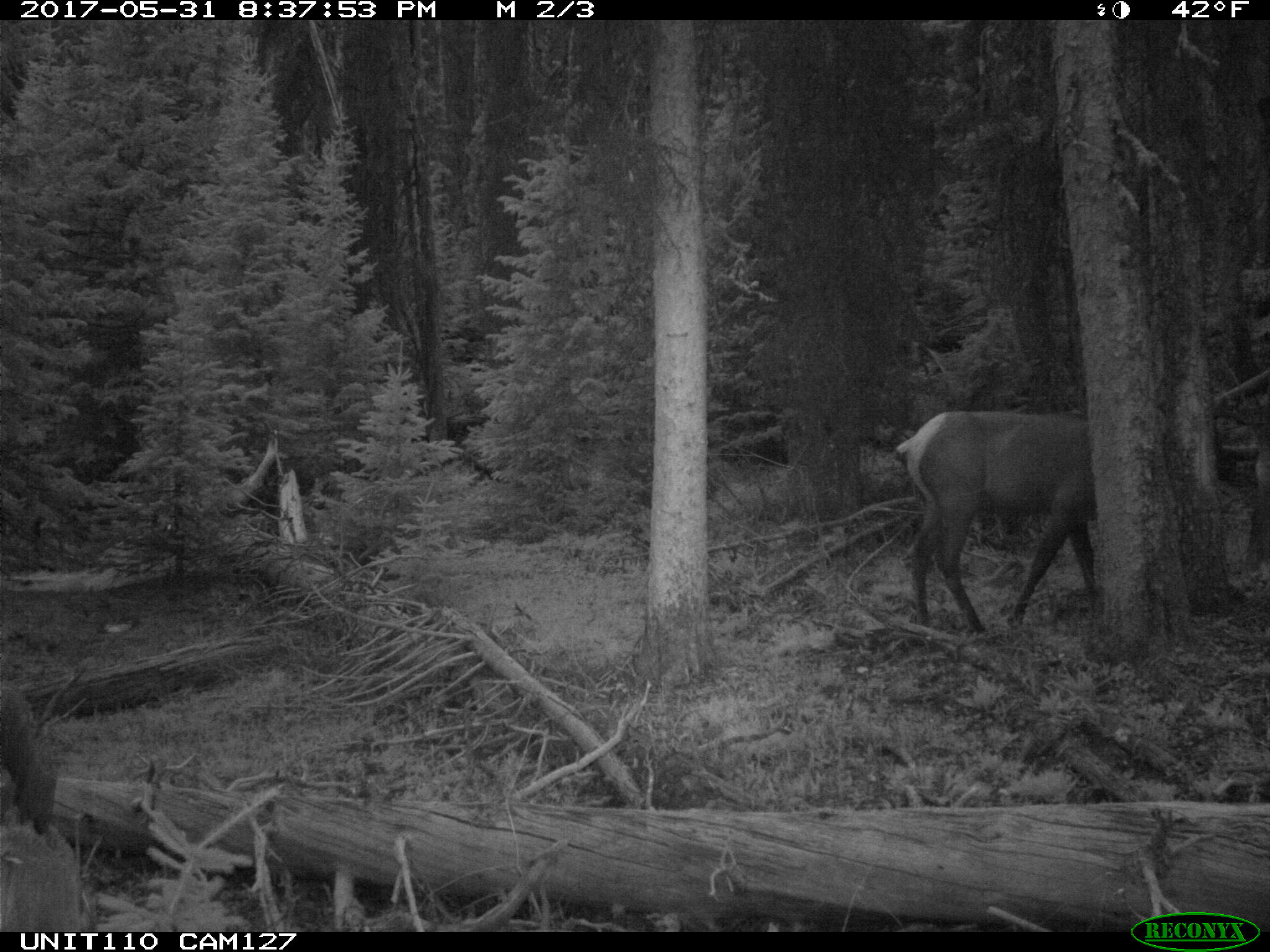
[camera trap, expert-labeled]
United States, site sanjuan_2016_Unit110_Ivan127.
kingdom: Animalia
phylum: Chordata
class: Mammalia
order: Artiodactyla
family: Cervidae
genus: Cervus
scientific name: Cervus elaphus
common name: red deer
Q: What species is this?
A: Cervus elaphus (red deer).